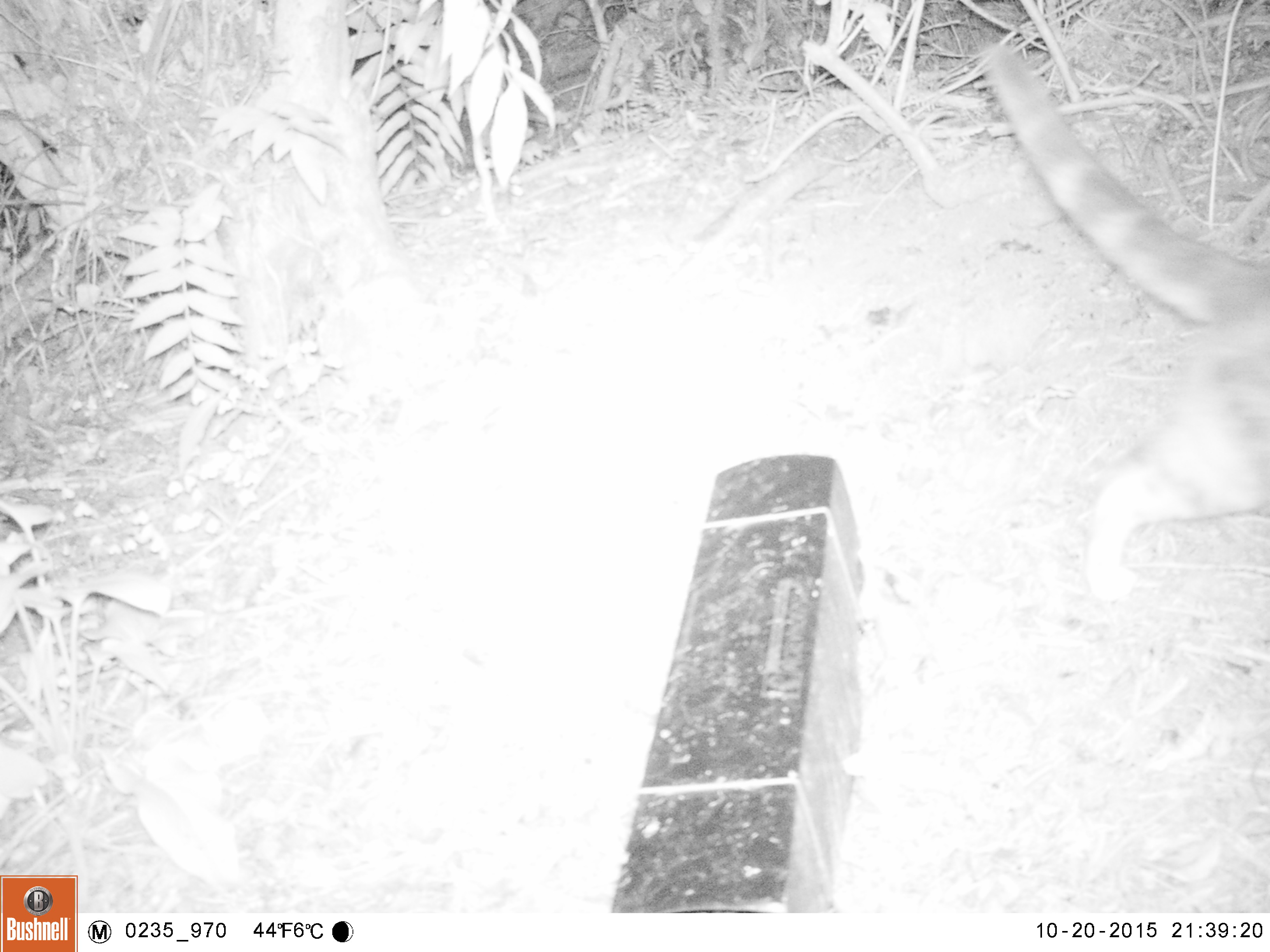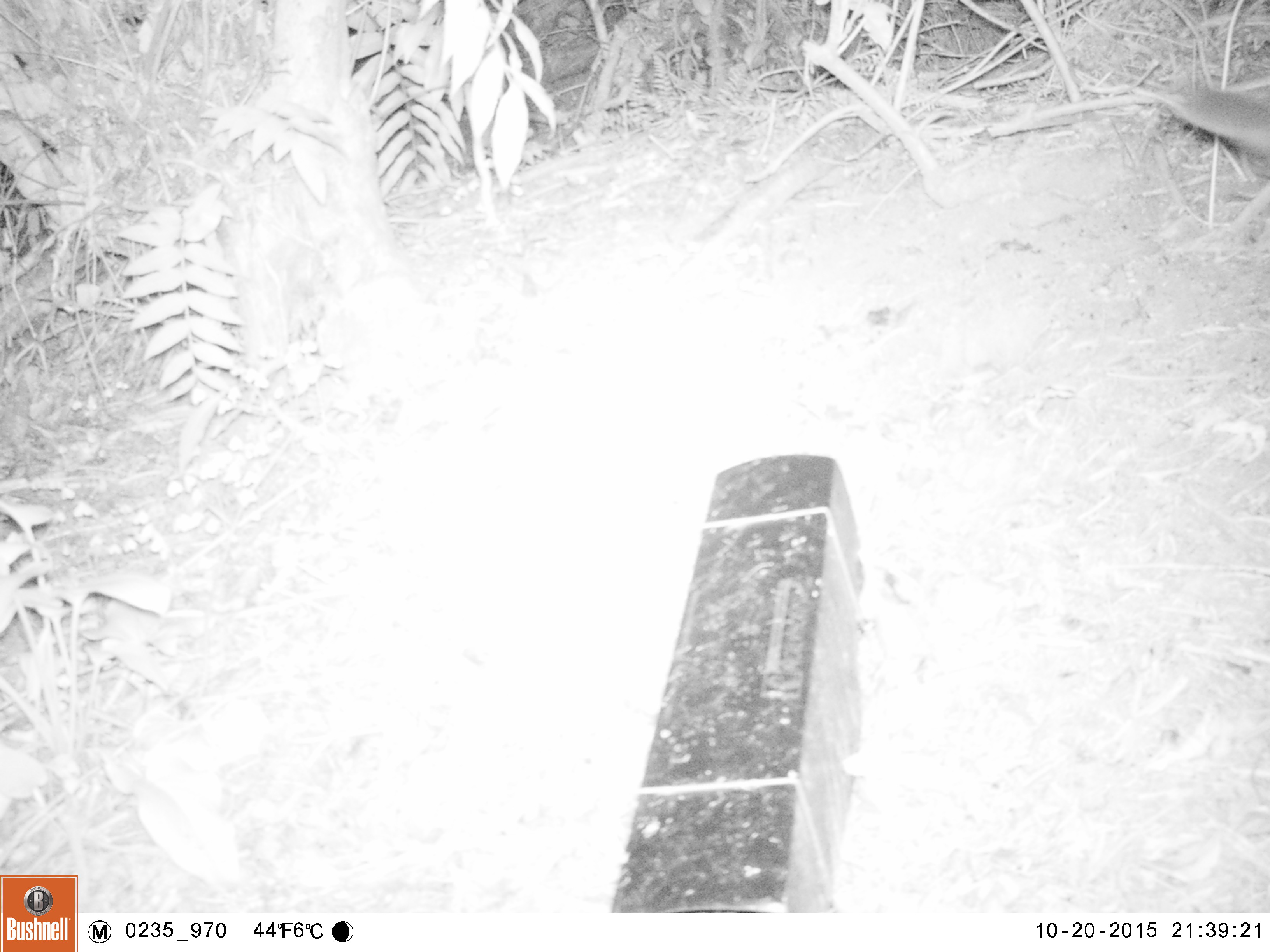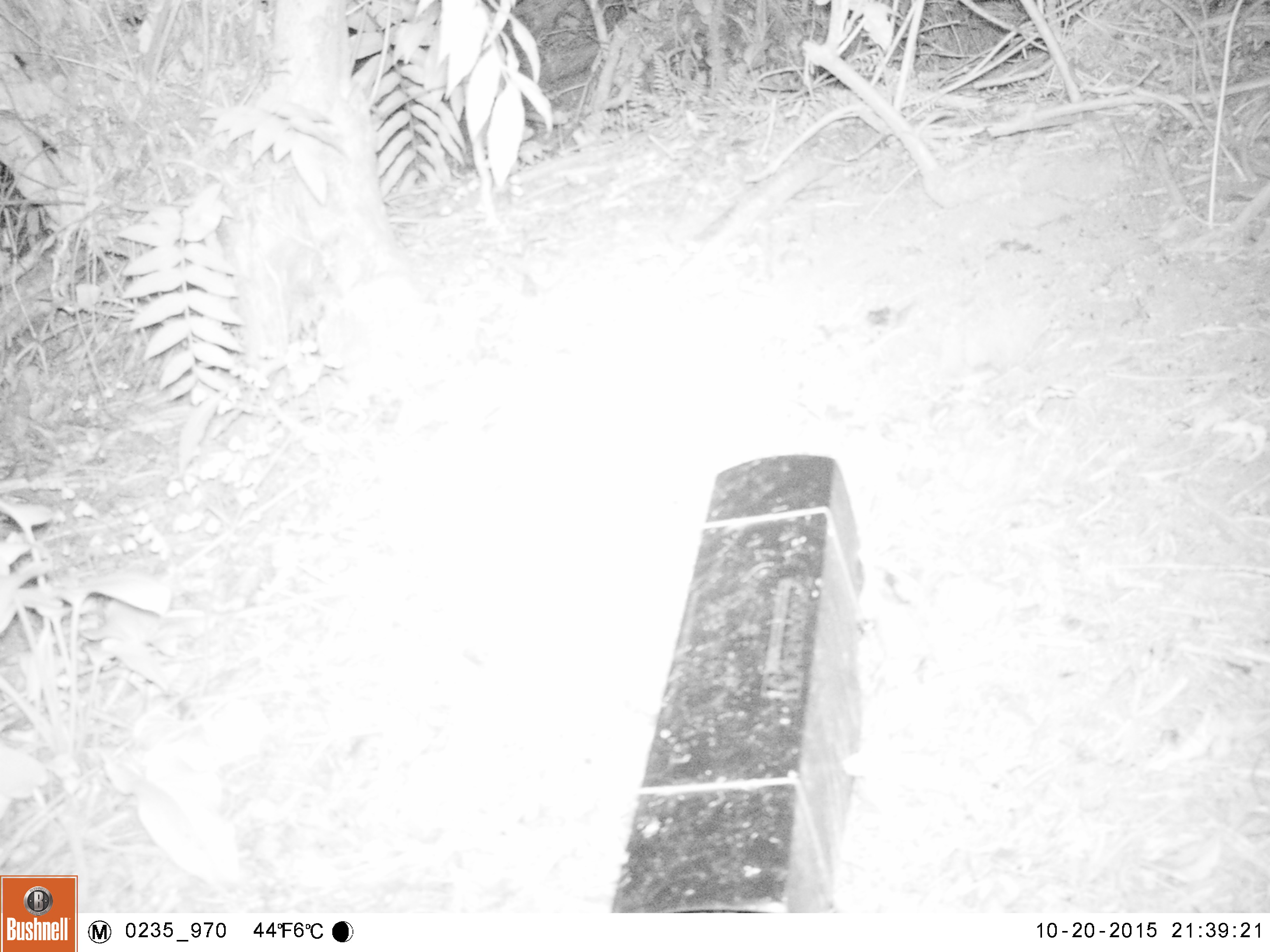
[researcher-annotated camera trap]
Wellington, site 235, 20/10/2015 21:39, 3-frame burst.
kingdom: Animalia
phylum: Chordata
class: Mammalia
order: Carnivora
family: Felidae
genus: Felis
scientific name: Felis catus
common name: cat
Cat (Felis catus).